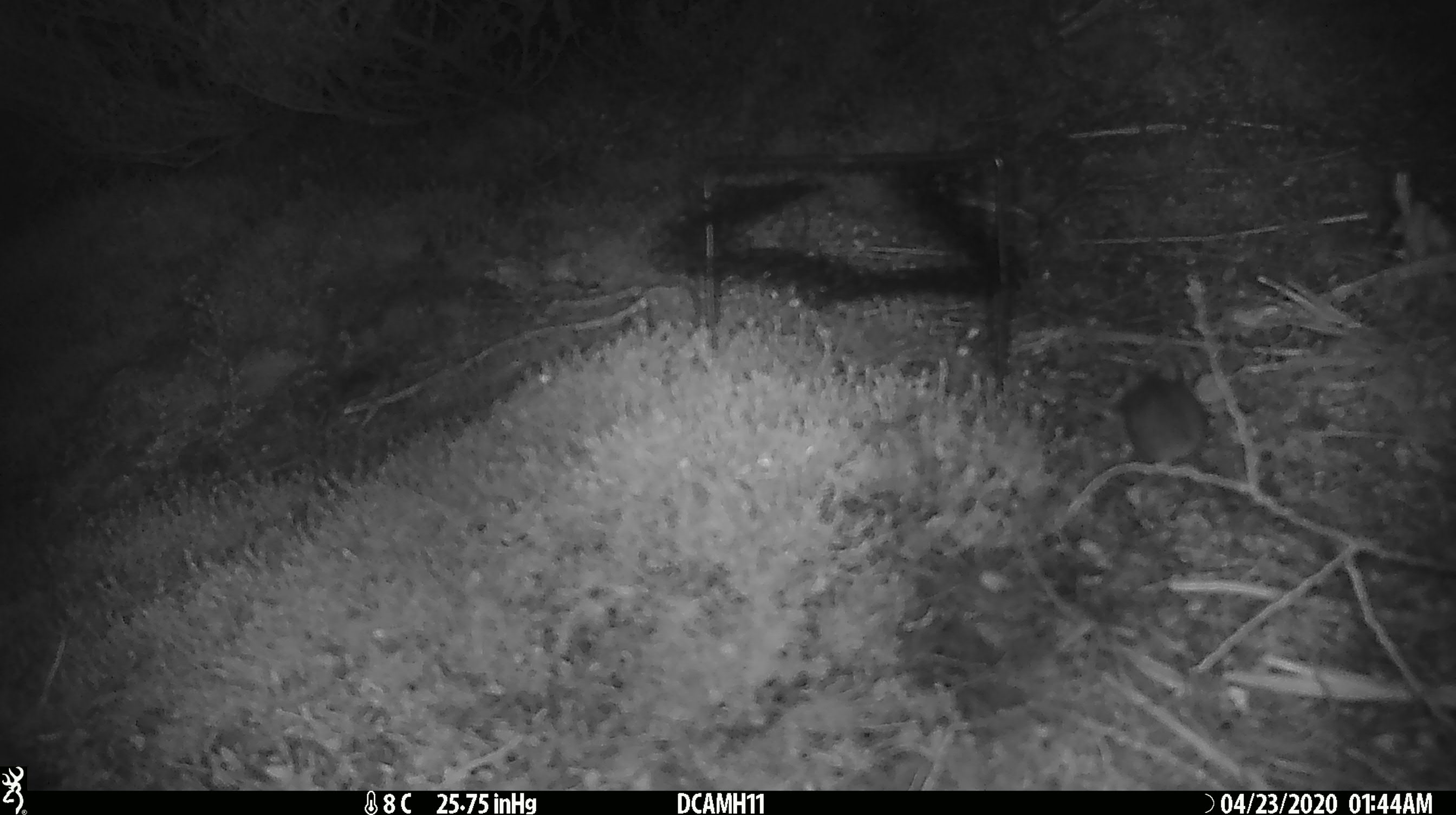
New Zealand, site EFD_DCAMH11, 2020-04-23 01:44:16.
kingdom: Animalia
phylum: Chordata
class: Mammalia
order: Rodentia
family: Muridae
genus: Mus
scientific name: Mus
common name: mouse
Mouse (Mus).